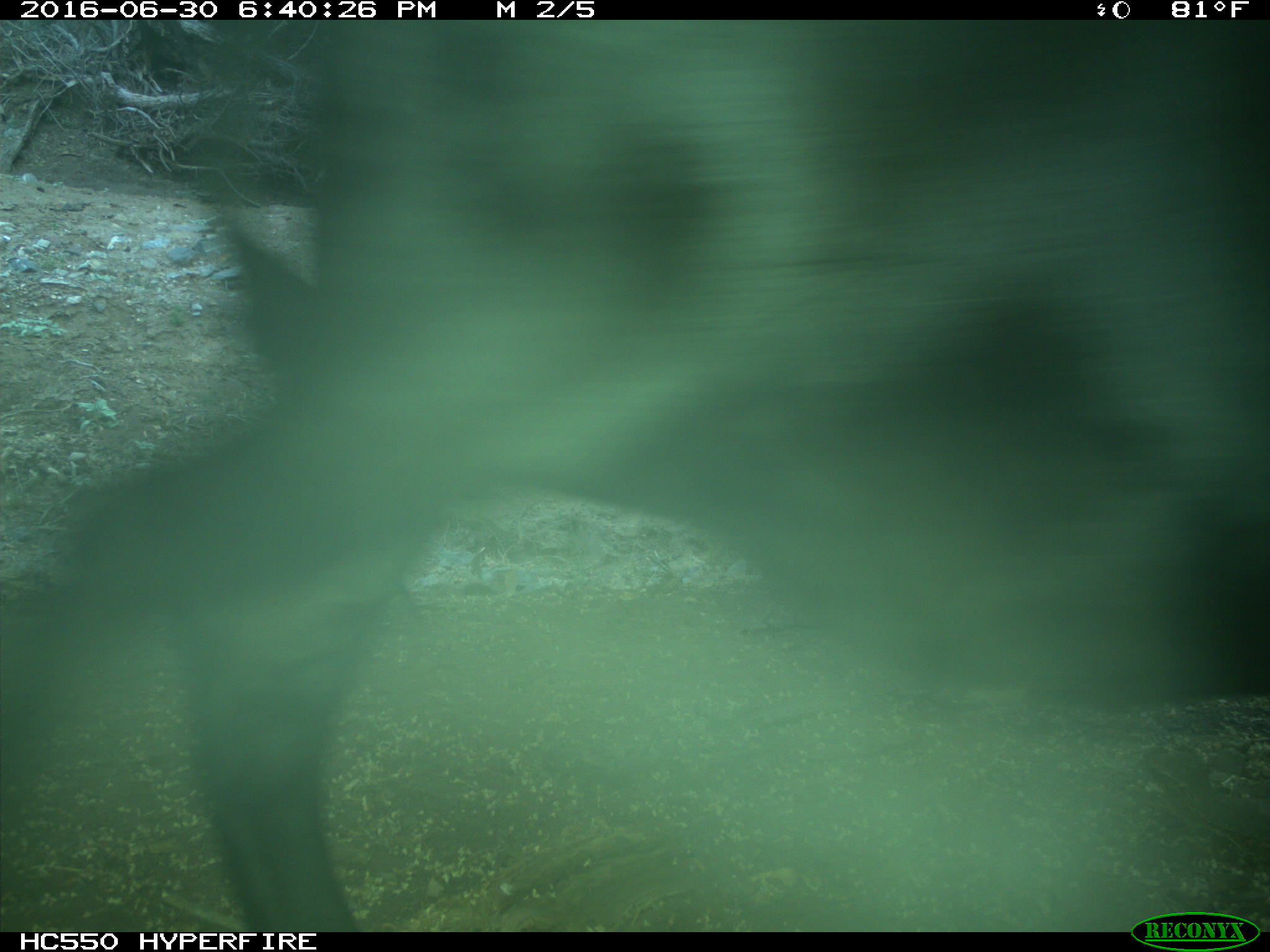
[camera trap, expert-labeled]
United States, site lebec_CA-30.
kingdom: Animalia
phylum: Chordata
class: Mammalia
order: Artiodactyla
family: Bovidae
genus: Bos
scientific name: Bos taurus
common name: domestic cow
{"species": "Bos taurus (domestic cow)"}